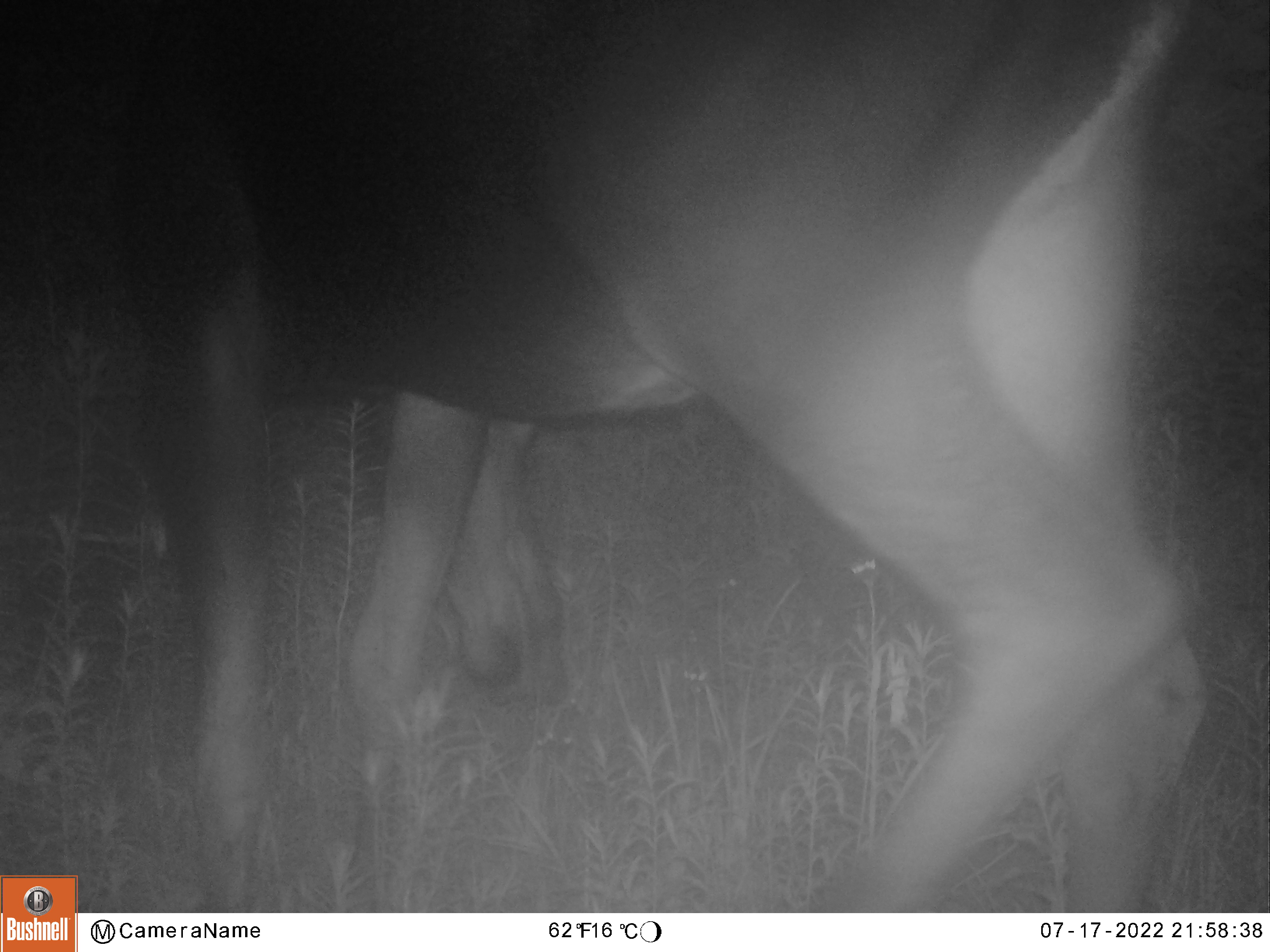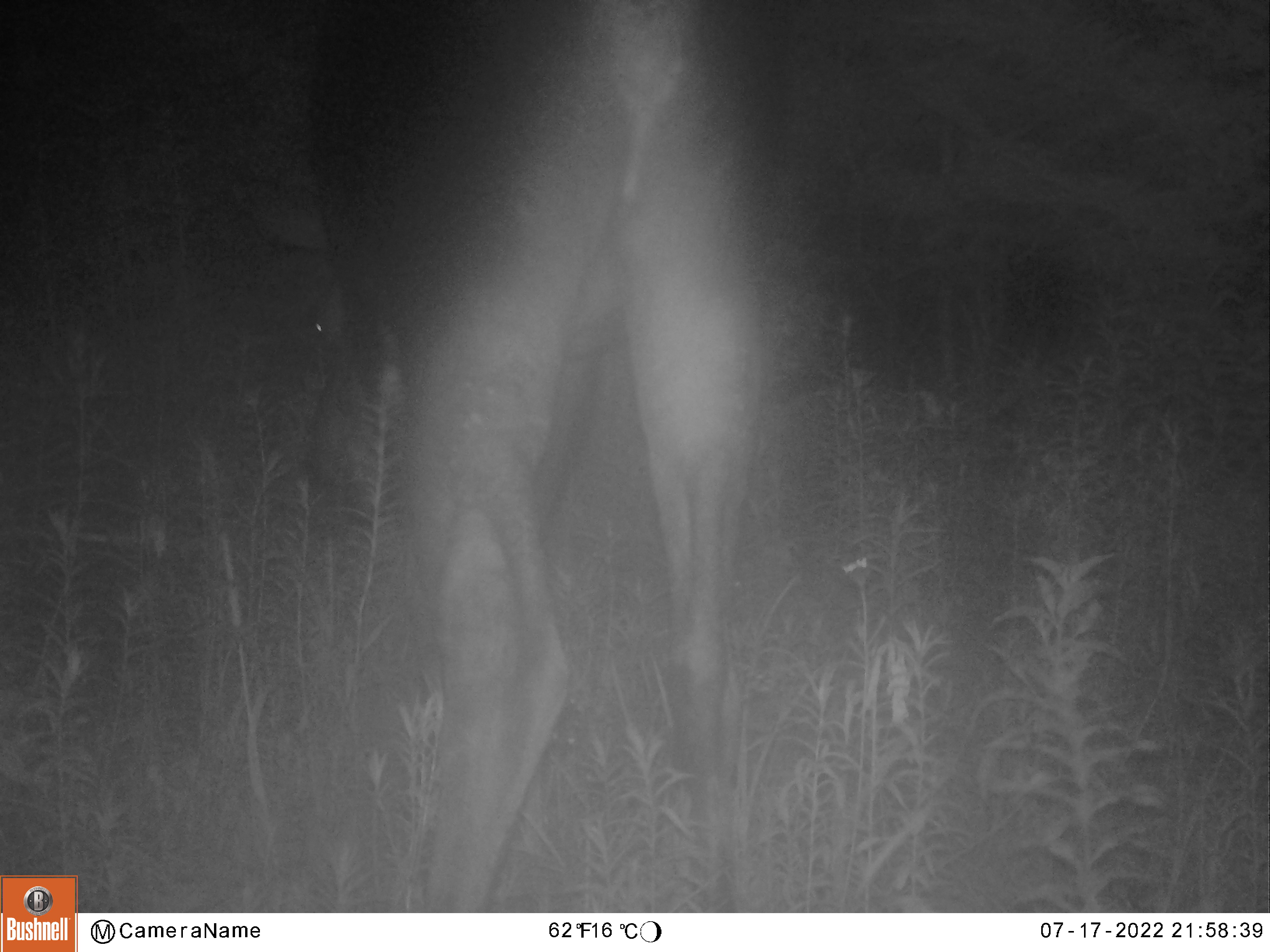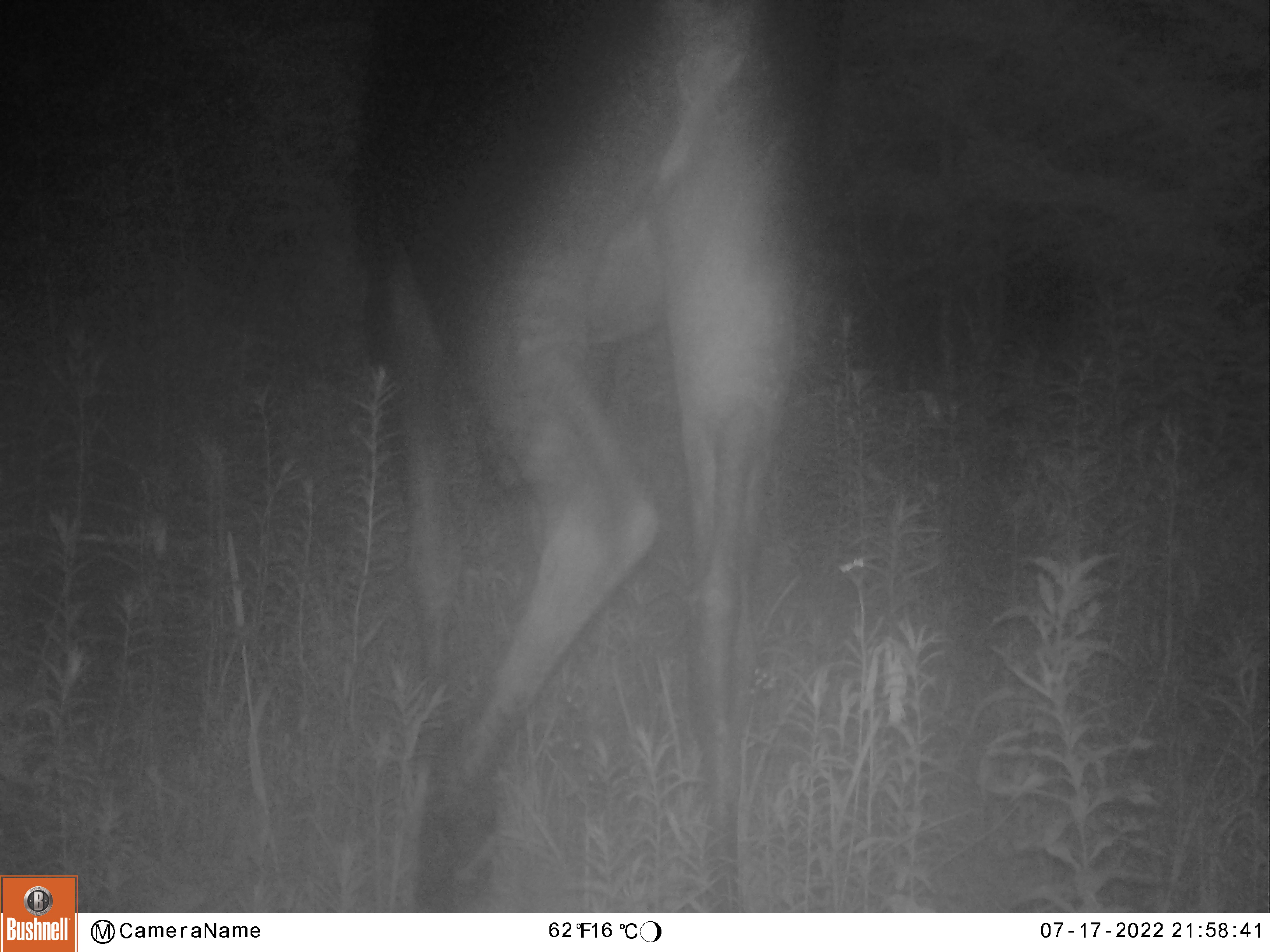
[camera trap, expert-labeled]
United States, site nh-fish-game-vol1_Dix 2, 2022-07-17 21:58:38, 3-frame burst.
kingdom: Animalia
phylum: Chordata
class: Mammalia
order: Artiodactyla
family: Cervidae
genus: Alces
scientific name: Alces alces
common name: moose